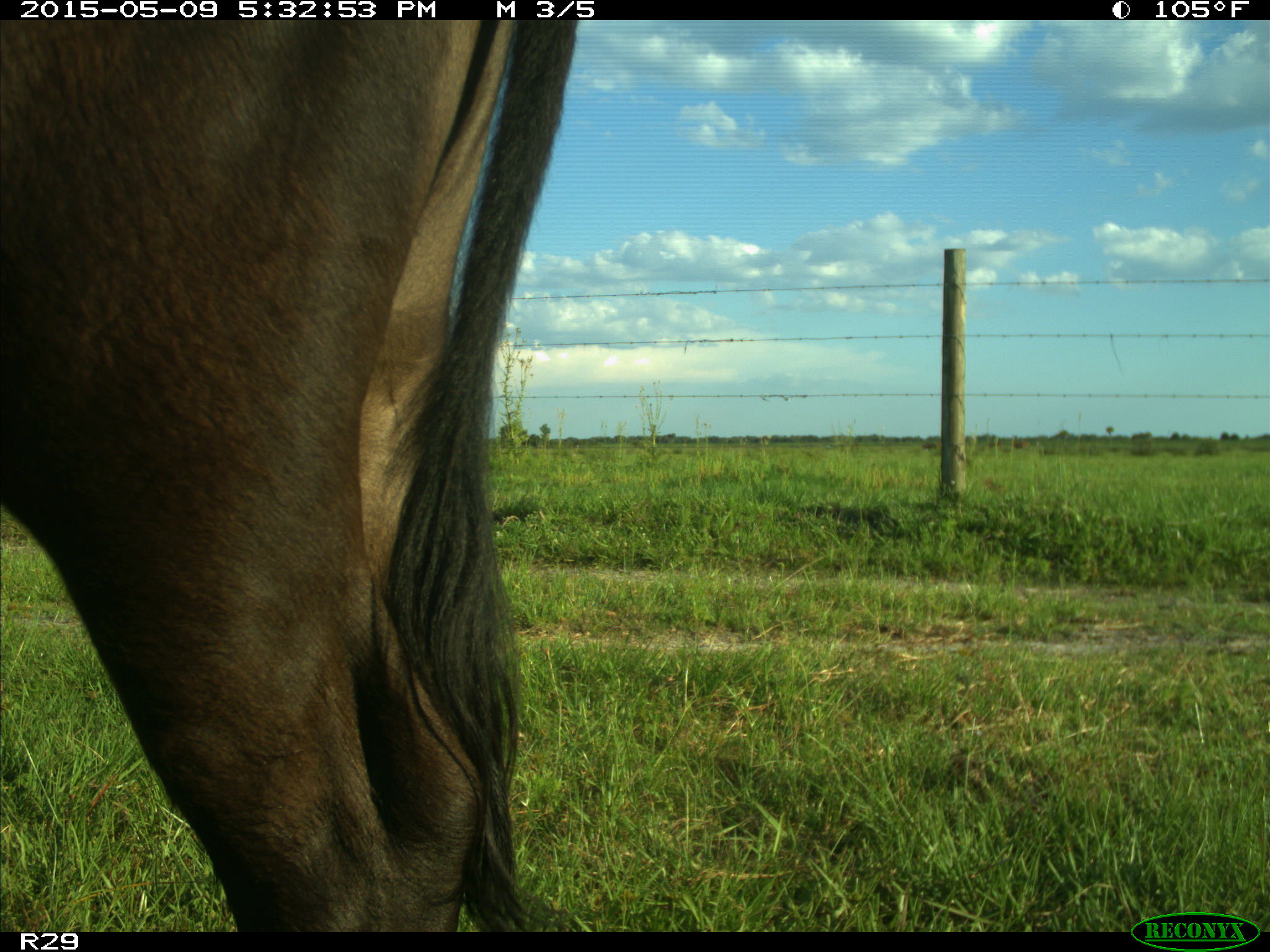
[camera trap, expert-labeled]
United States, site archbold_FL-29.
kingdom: Animalia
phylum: Chordata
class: Mammalia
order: Artiodactyla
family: Bovidae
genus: Bos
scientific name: Bos taurus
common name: domestic cow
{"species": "Bos taurus (domestic cow)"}